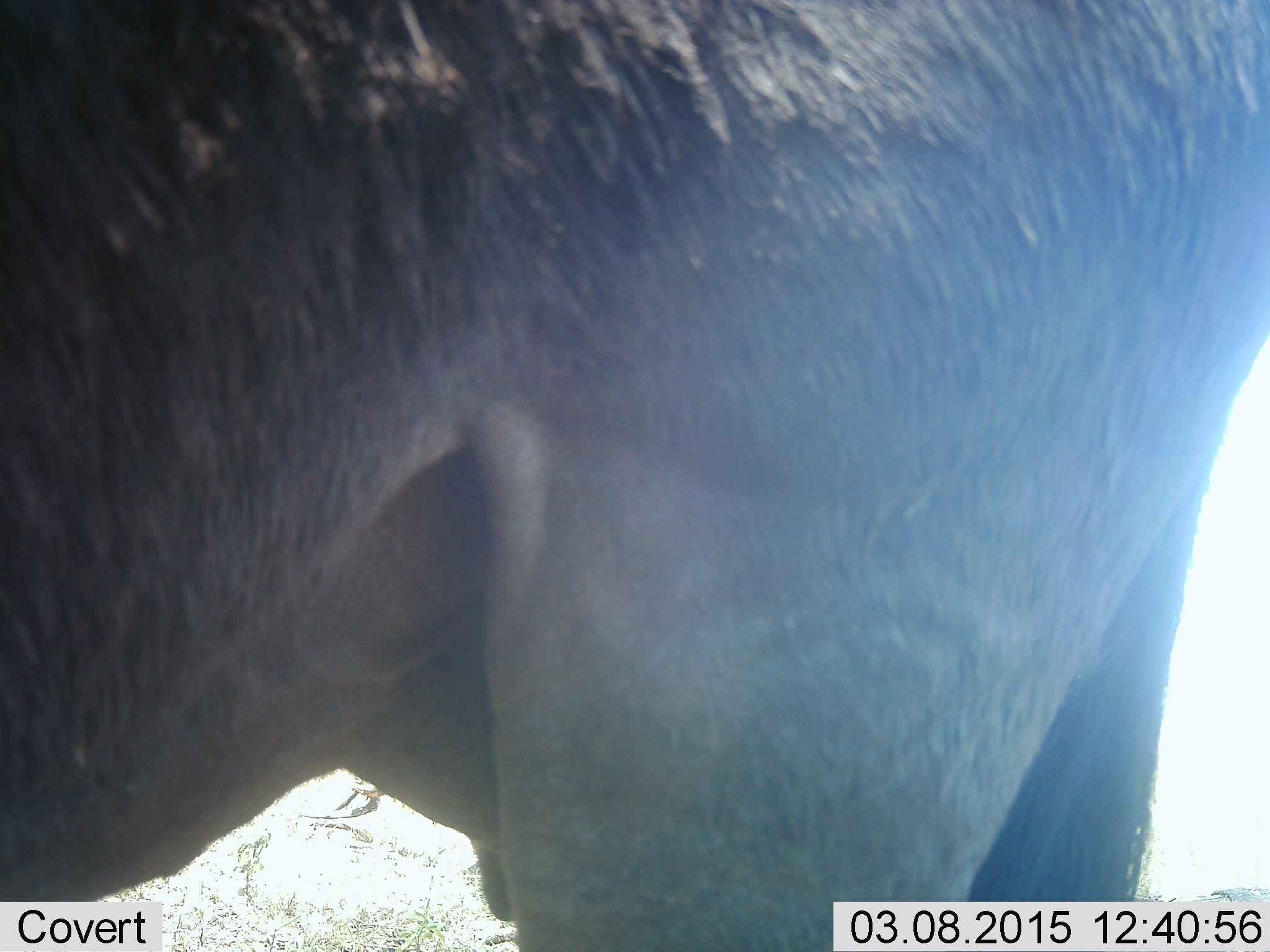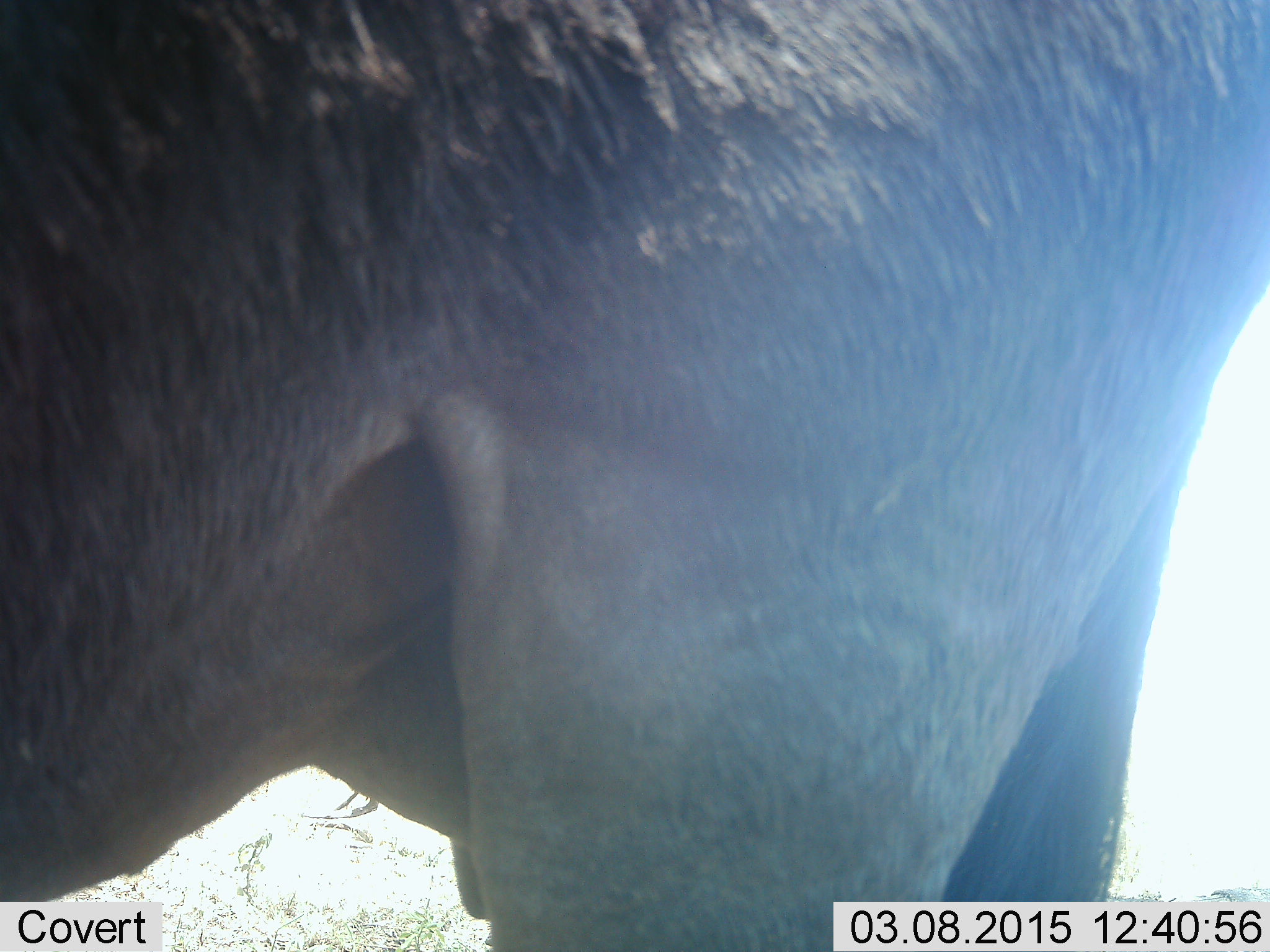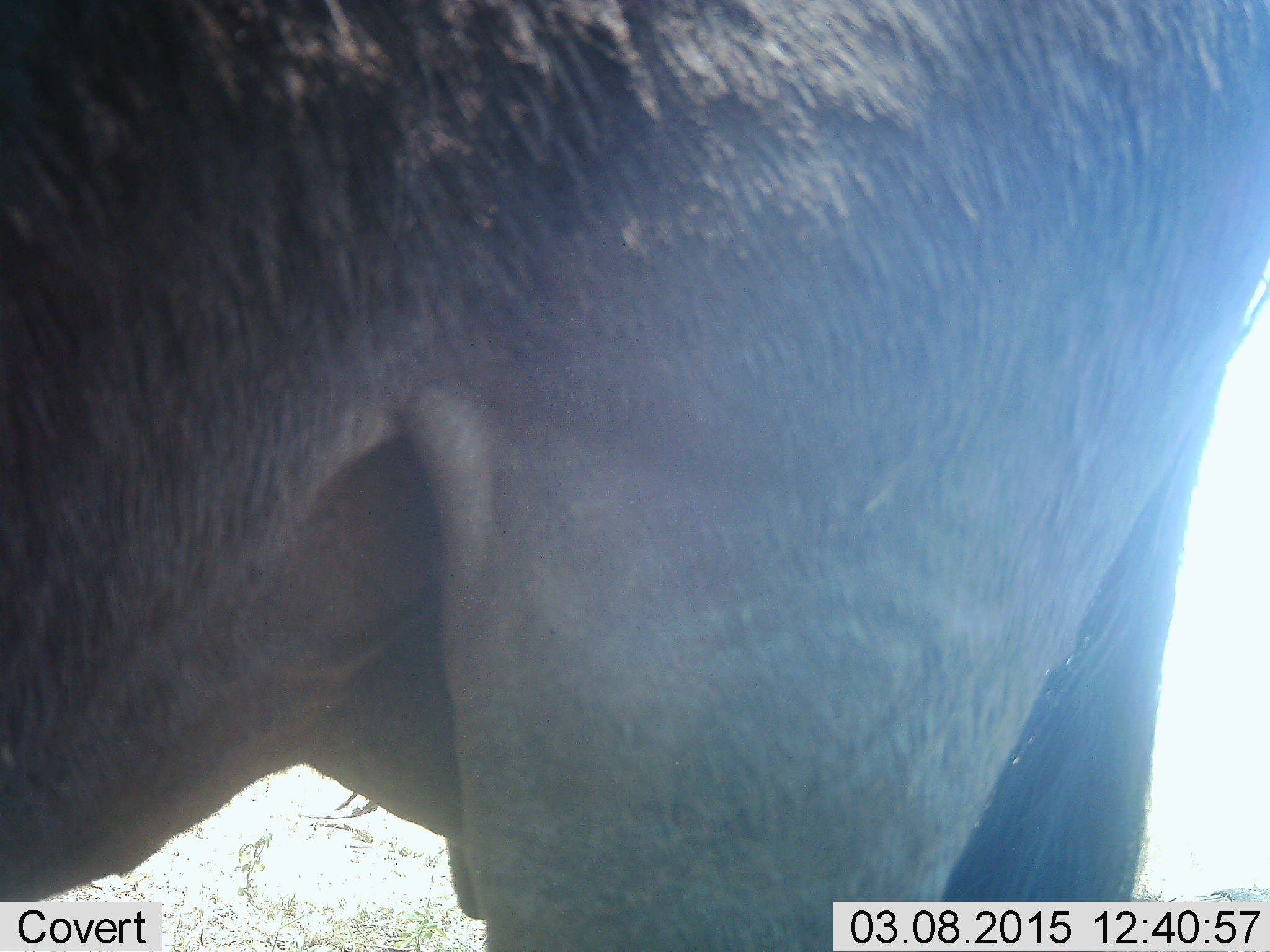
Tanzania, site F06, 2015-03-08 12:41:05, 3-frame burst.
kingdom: Animalia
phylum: Chordata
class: Mammalia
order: Artiodactyla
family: Bovidae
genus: Connochaetes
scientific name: Connochaetes taurinus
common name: blue wildebeest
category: wildebeest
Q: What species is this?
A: Wildebeest (blue wildebeest) (Connochaetes taurinus).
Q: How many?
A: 1.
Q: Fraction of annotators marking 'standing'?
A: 90%.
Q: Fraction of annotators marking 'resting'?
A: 0%.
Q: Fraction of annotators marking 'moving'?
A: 0%.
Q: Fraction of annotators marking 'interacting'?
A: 0%.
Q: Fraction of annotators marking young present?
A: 0%.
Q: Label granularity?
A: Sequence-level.